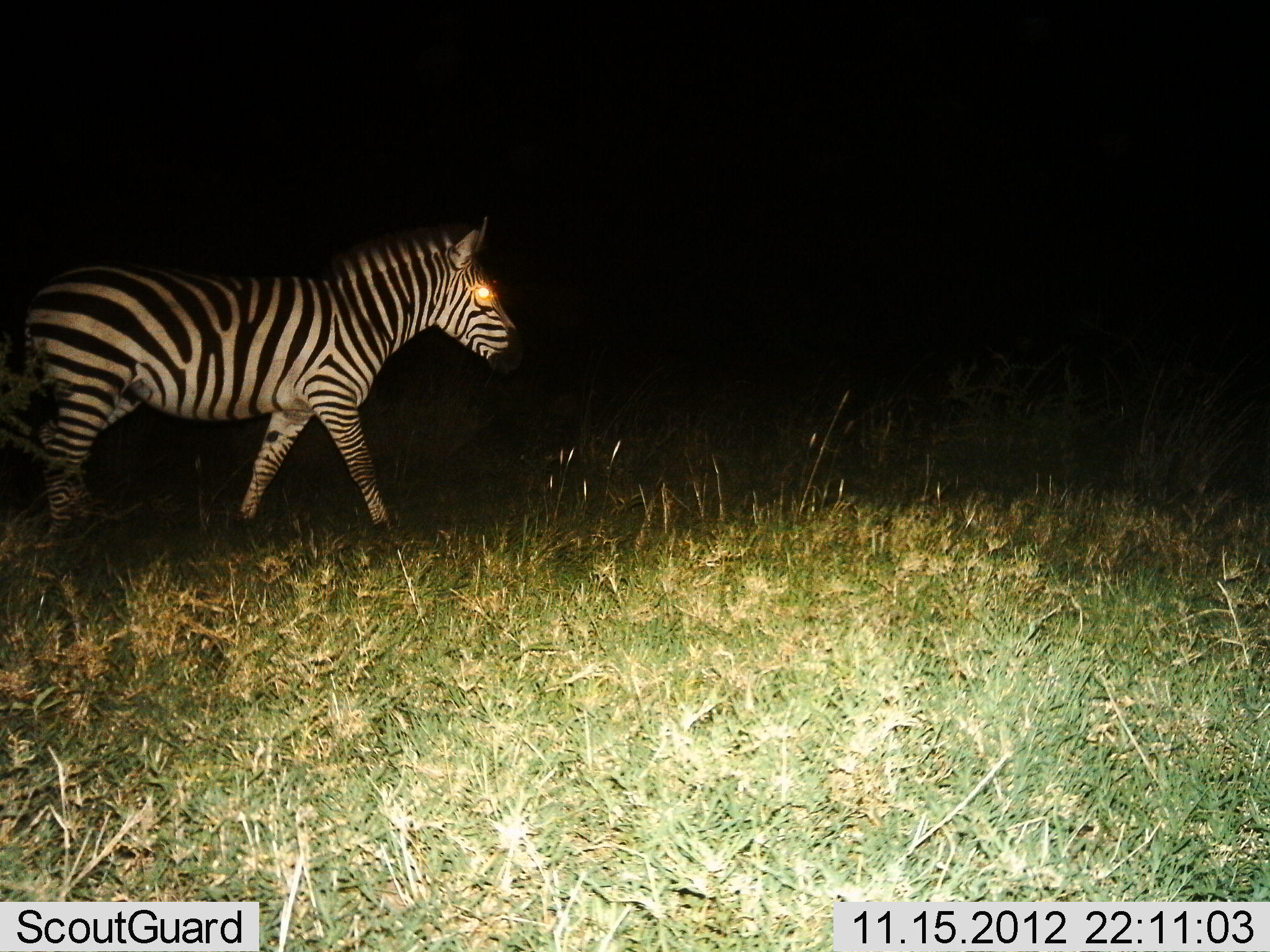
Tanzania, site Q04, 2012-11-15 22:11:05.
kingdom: Animalia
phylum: Chordata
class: Mammalia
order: Perissodactyla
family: Equidae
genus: Equus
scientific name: Equus quagga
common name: plains zebra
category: zebra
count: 1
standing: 0%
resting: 0%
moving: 100%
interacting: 0%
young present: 0%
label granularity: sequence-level